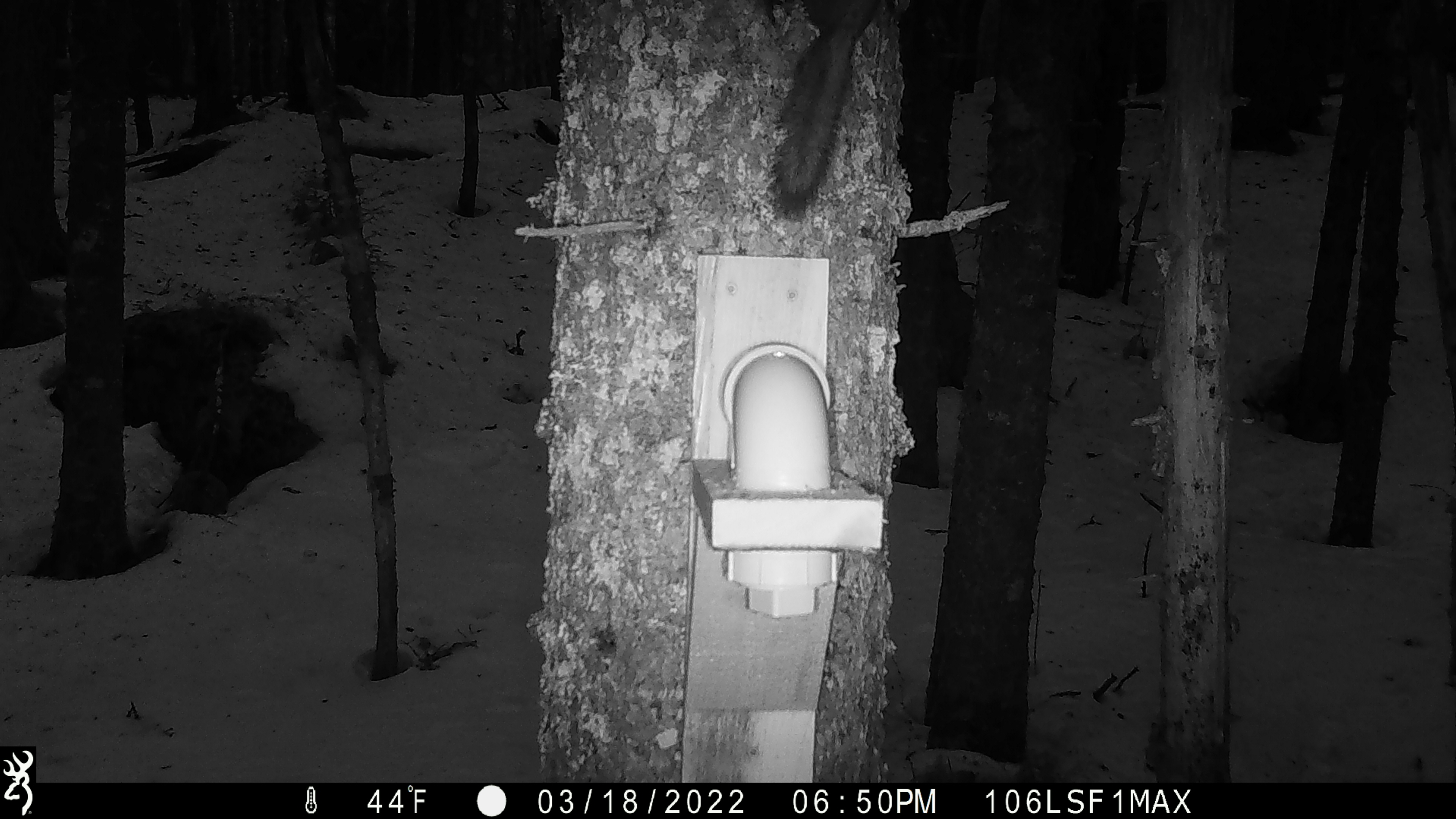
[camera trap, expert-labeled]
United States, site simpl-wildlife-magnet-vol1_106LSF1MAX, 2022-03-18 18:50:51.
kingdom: Animalia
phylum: Chordata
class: Mammalia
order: Rodentia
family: Sciuridae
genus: Tamiasciurus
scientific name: Tamiasciurus hudsonicus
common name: red squirrel